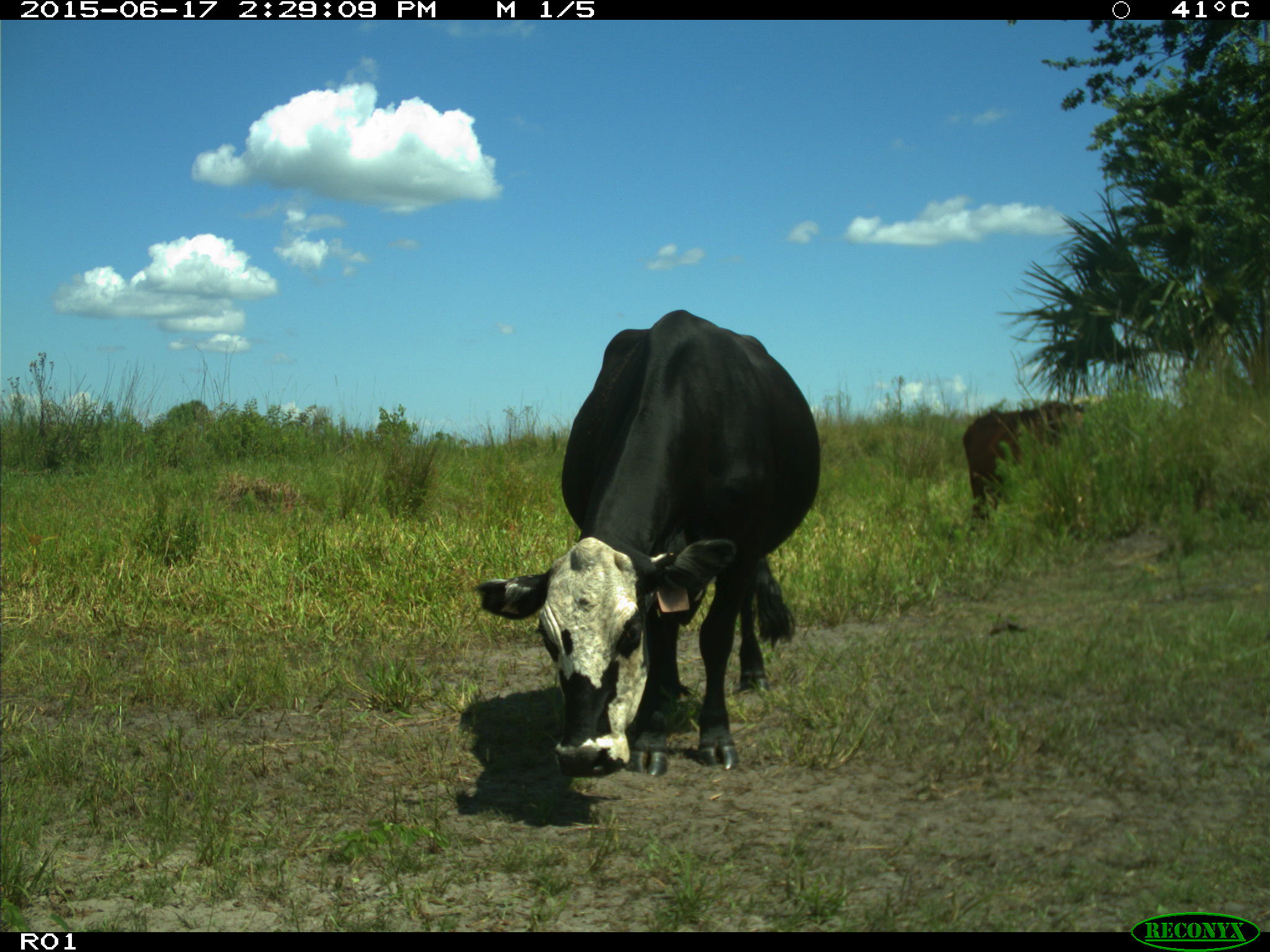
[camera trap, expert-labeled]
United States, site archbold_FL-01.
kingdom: Animalia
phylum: Chordata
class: Mammalia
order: Artiodactyla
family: Bovidae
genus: Bos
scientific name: Bos taurus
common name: domestic cow